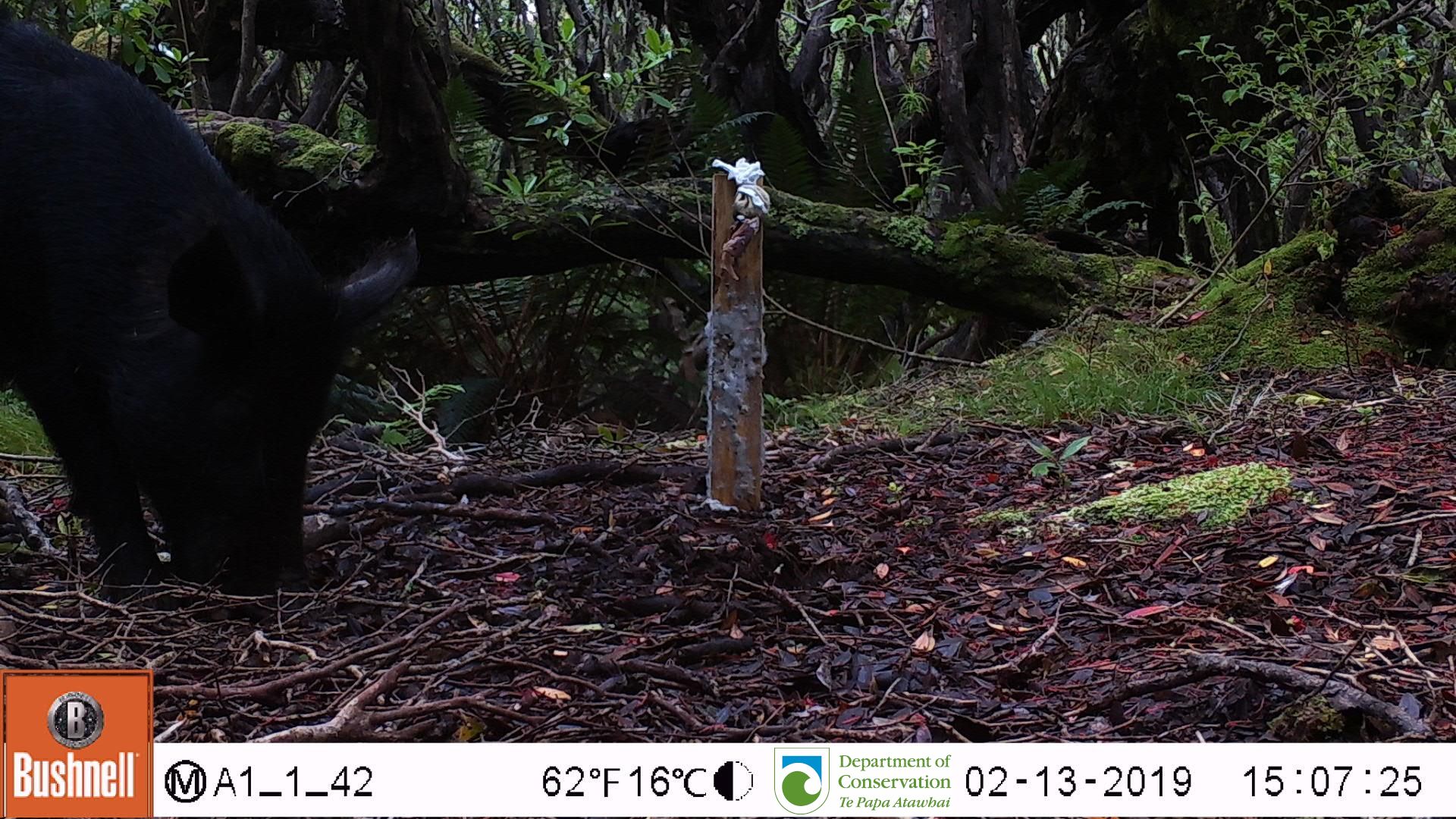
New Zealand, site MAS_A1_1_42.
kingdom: Animalia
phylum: Chordata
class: Mammalia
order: Artiodactyla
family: Suidae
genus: Sus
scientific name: Sus scrofa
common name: pig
Pig (Sus scrofa).